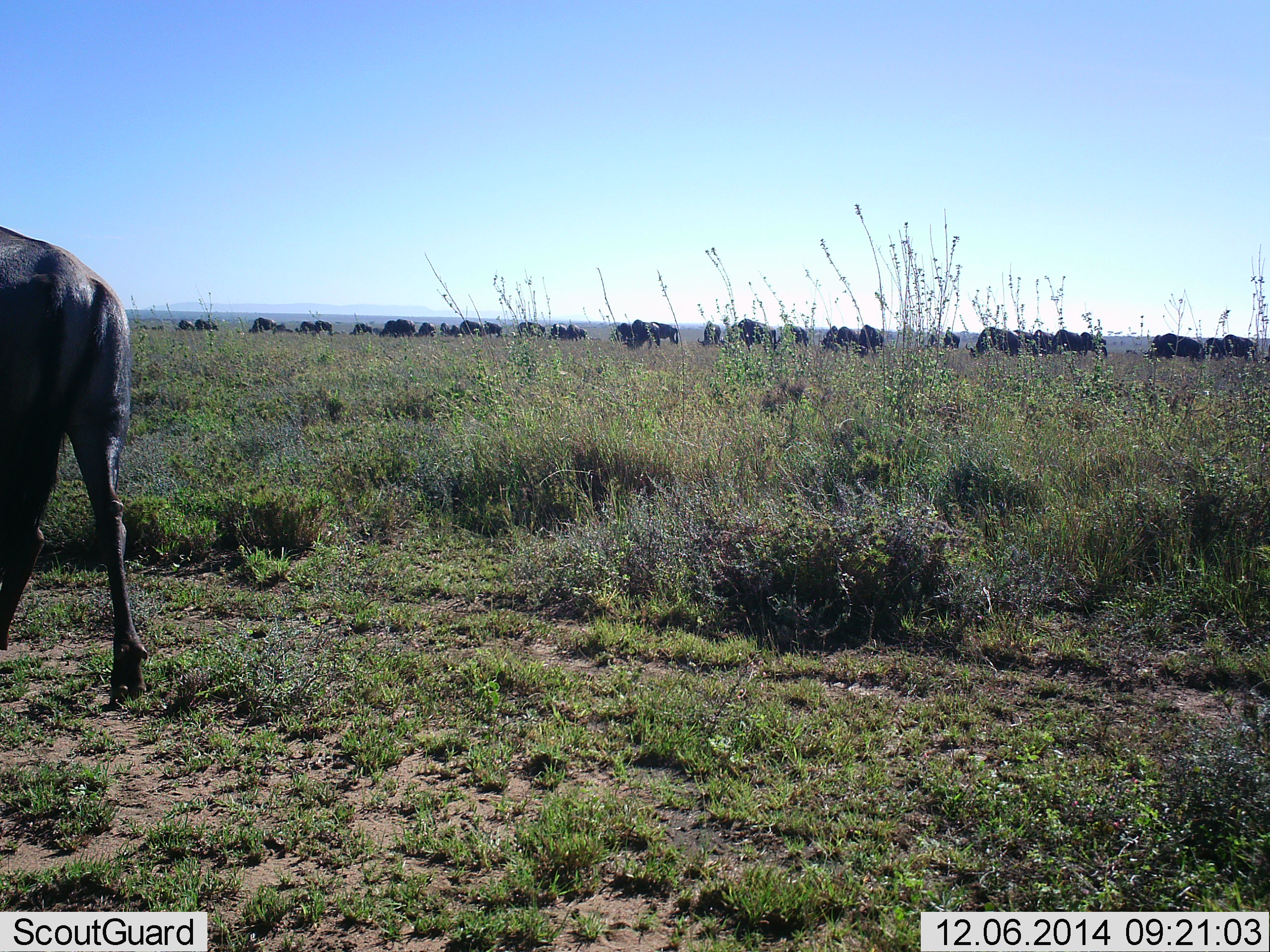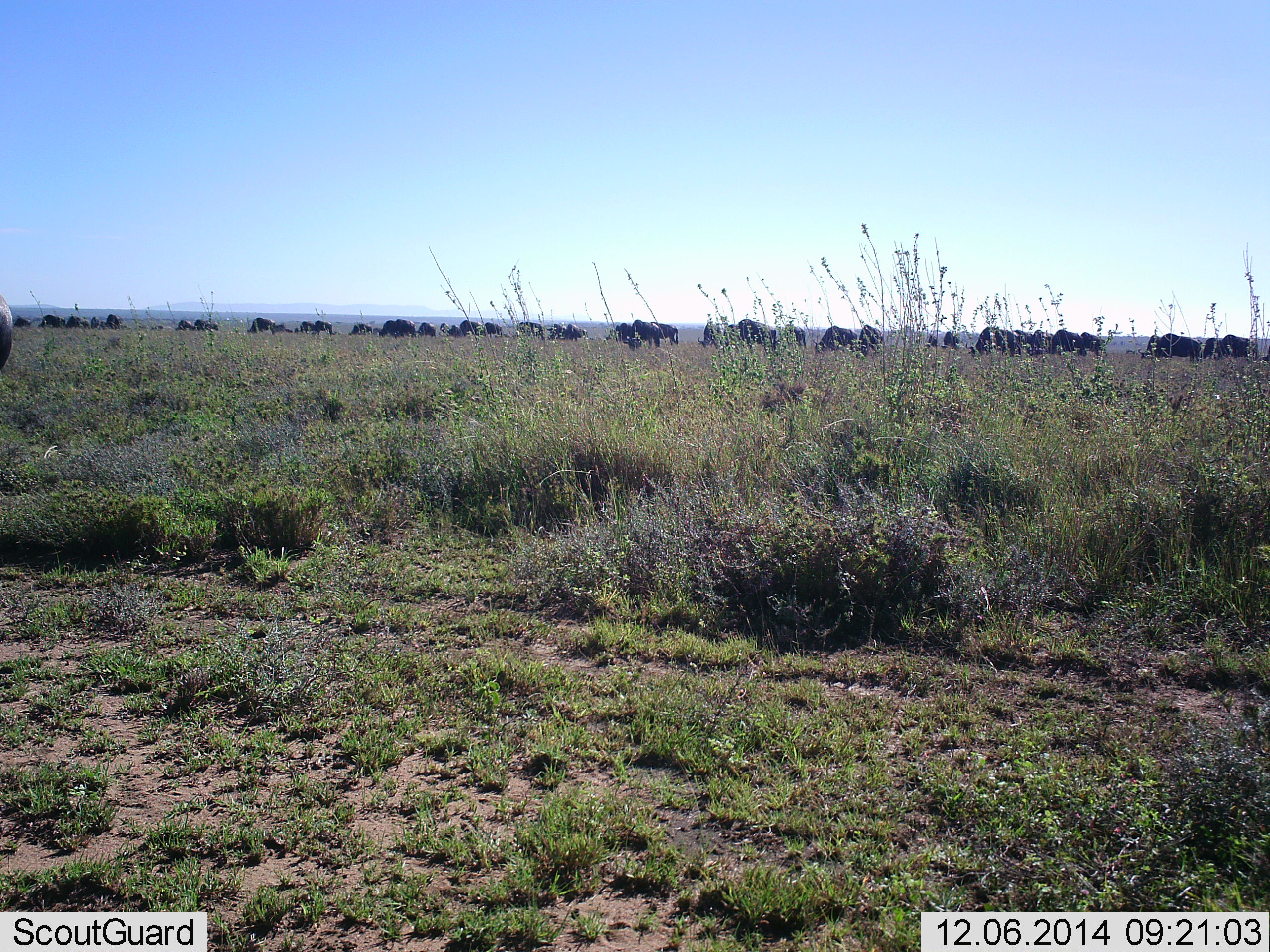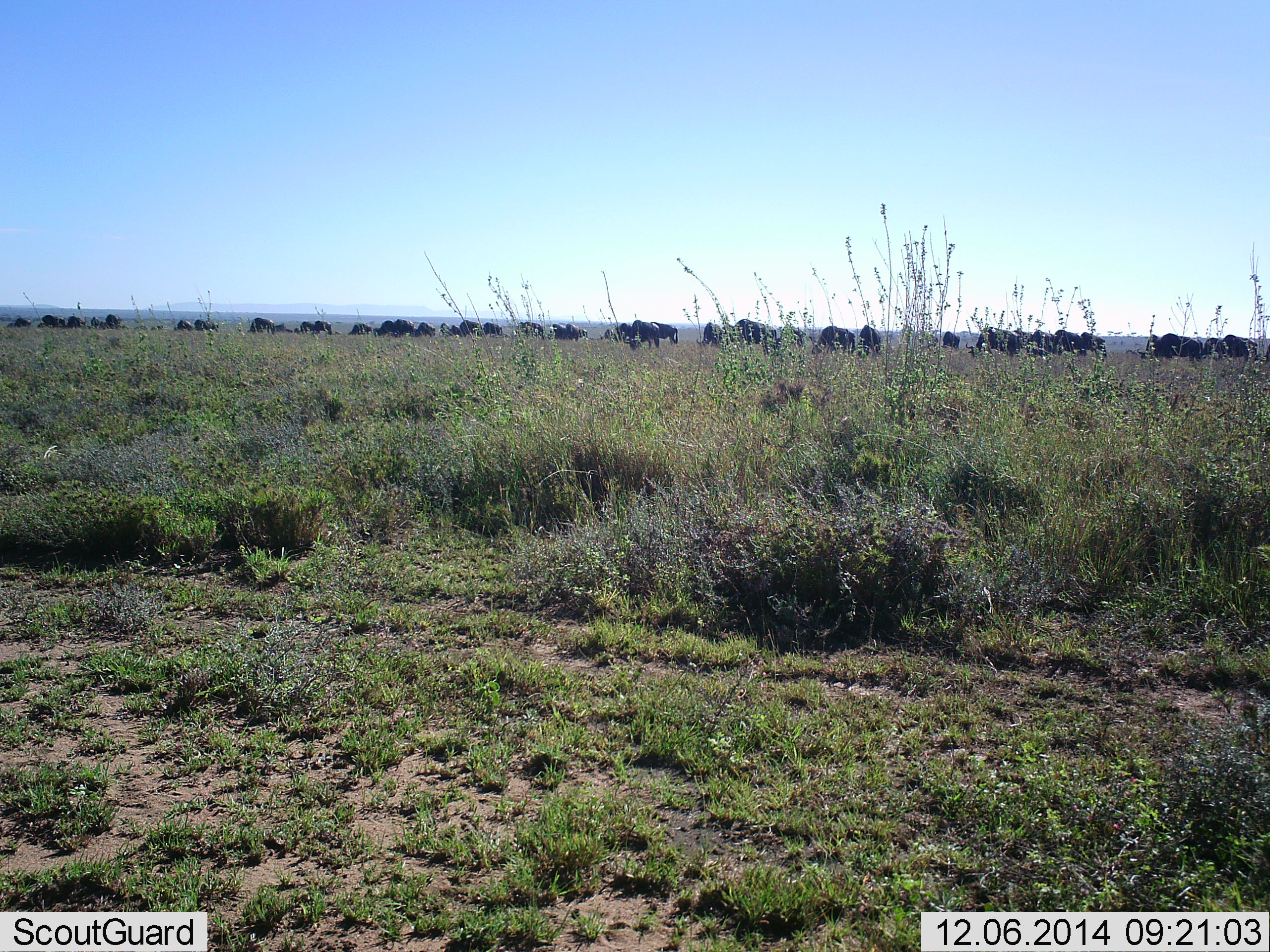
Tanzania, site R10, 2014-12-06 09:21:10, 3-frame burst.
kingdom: Animalia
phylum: Chordata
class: Mammalia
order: Artiodactyla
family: Bovidae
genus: Connochaetes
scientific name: Connochaetes taurinus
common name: blue wildebeest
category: wildebeest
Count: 11-50.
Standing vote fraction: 60%.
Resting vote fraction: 10%.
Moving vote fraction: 90%.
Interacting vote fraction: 0%.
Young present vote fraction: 0%.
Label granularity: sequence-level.